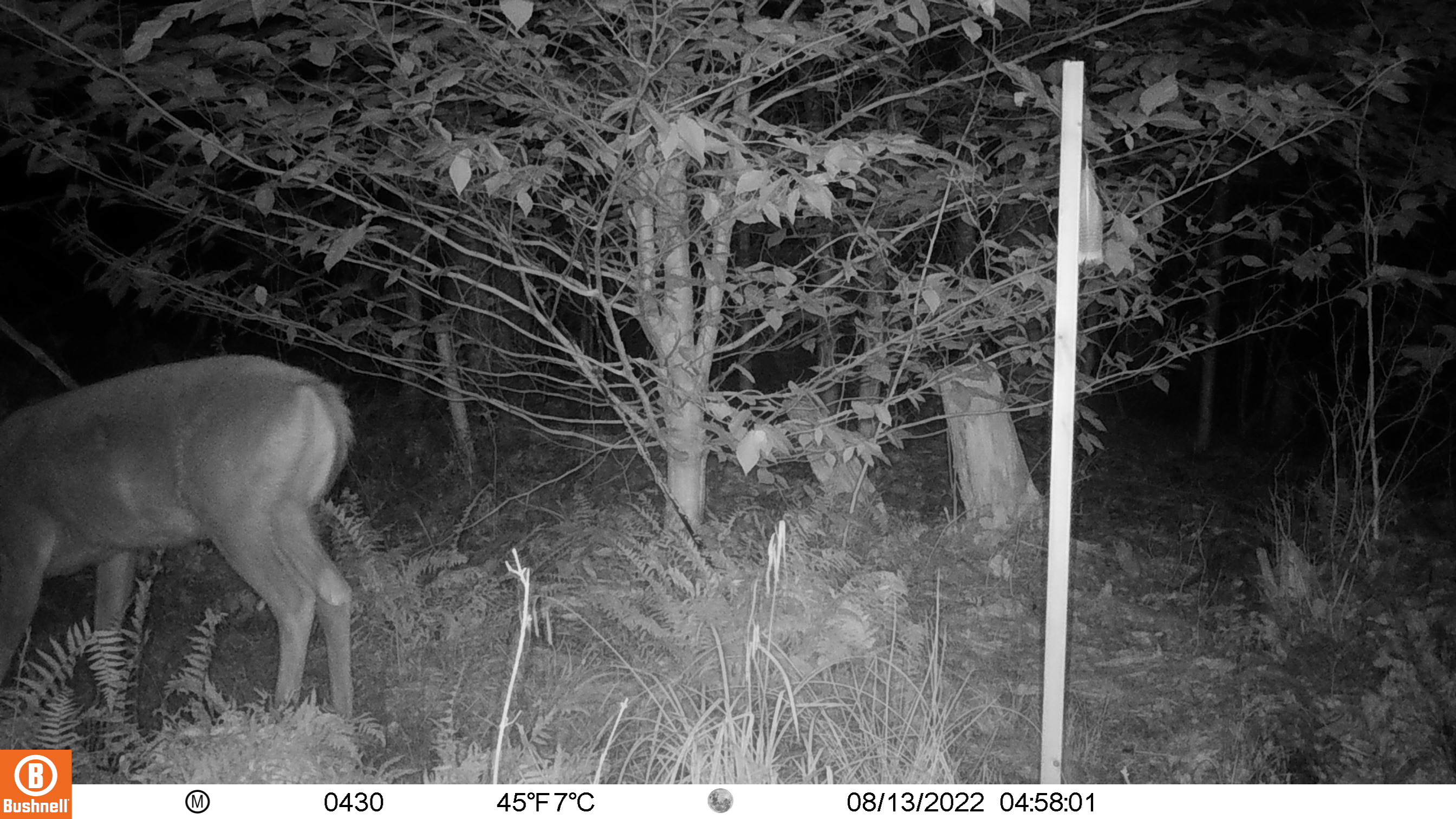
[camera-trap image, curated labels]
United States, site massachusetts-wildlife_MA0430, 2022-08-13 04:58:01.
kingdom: Animalia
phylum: Chordata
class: Mammalia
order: Artiodactyla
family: Cervidae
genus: Odocoileus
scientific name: Odocoileus virginianus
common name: white-tailed deer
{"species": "white-tailed deer (Odocoileus virginianus)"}